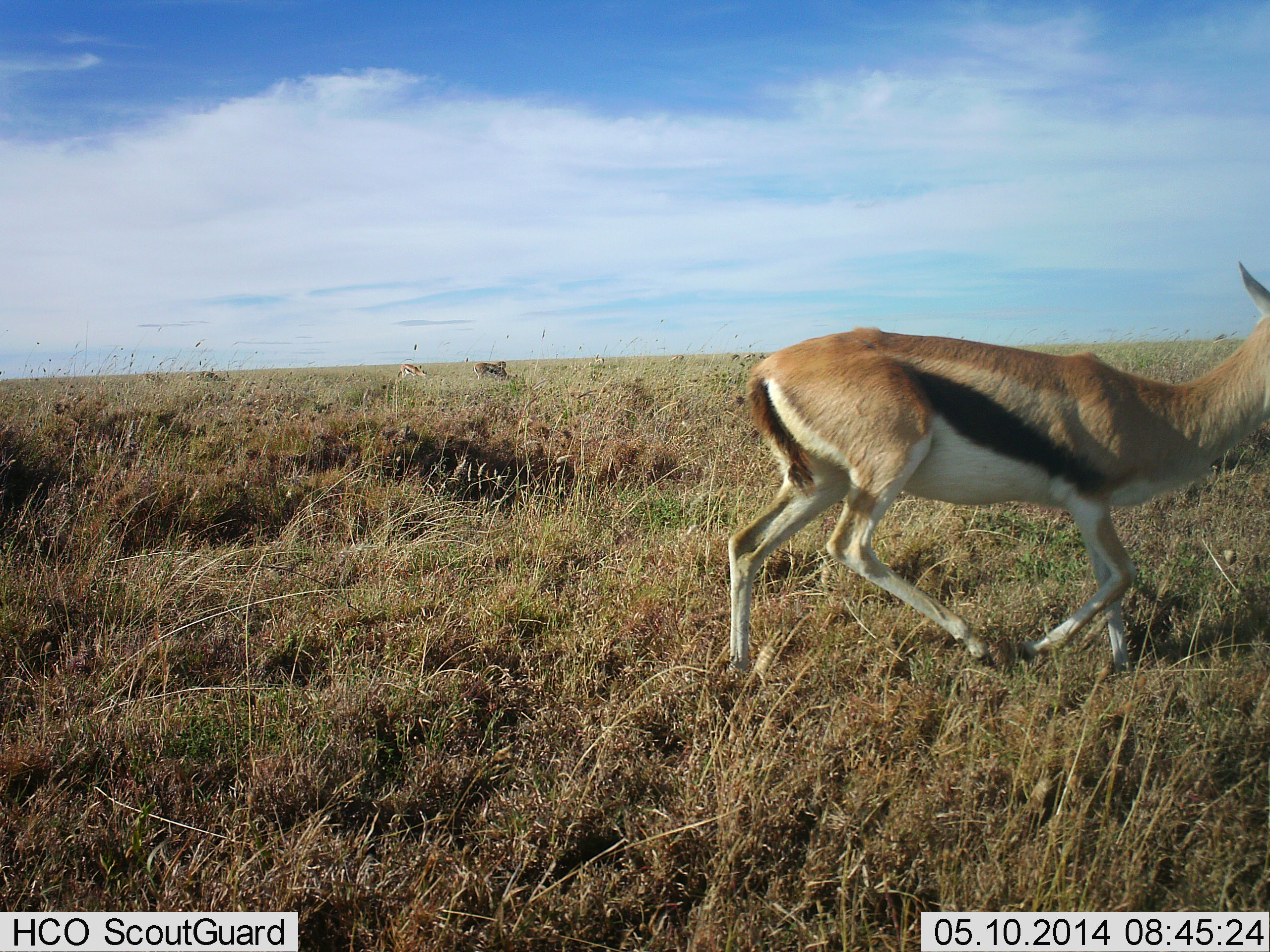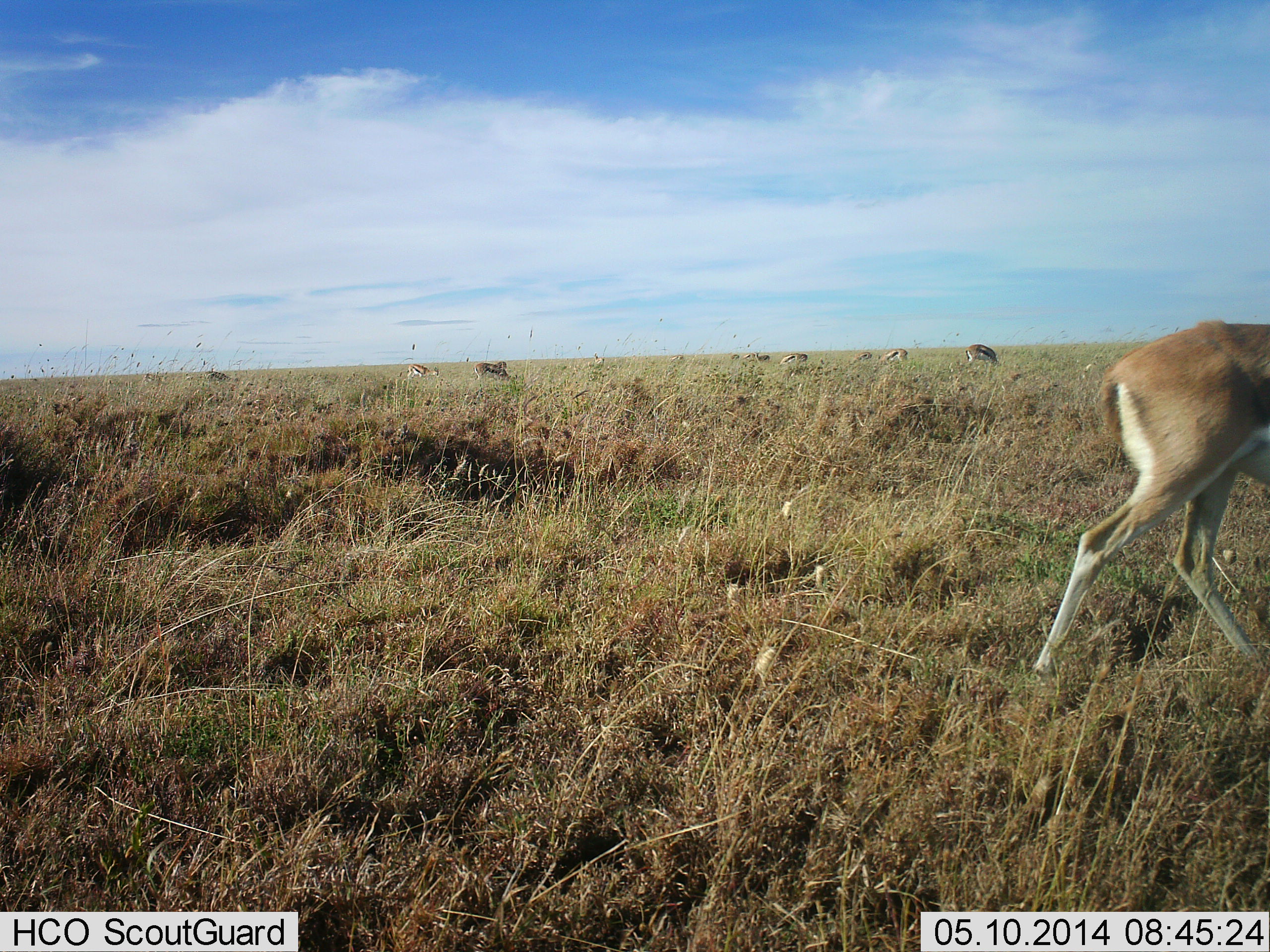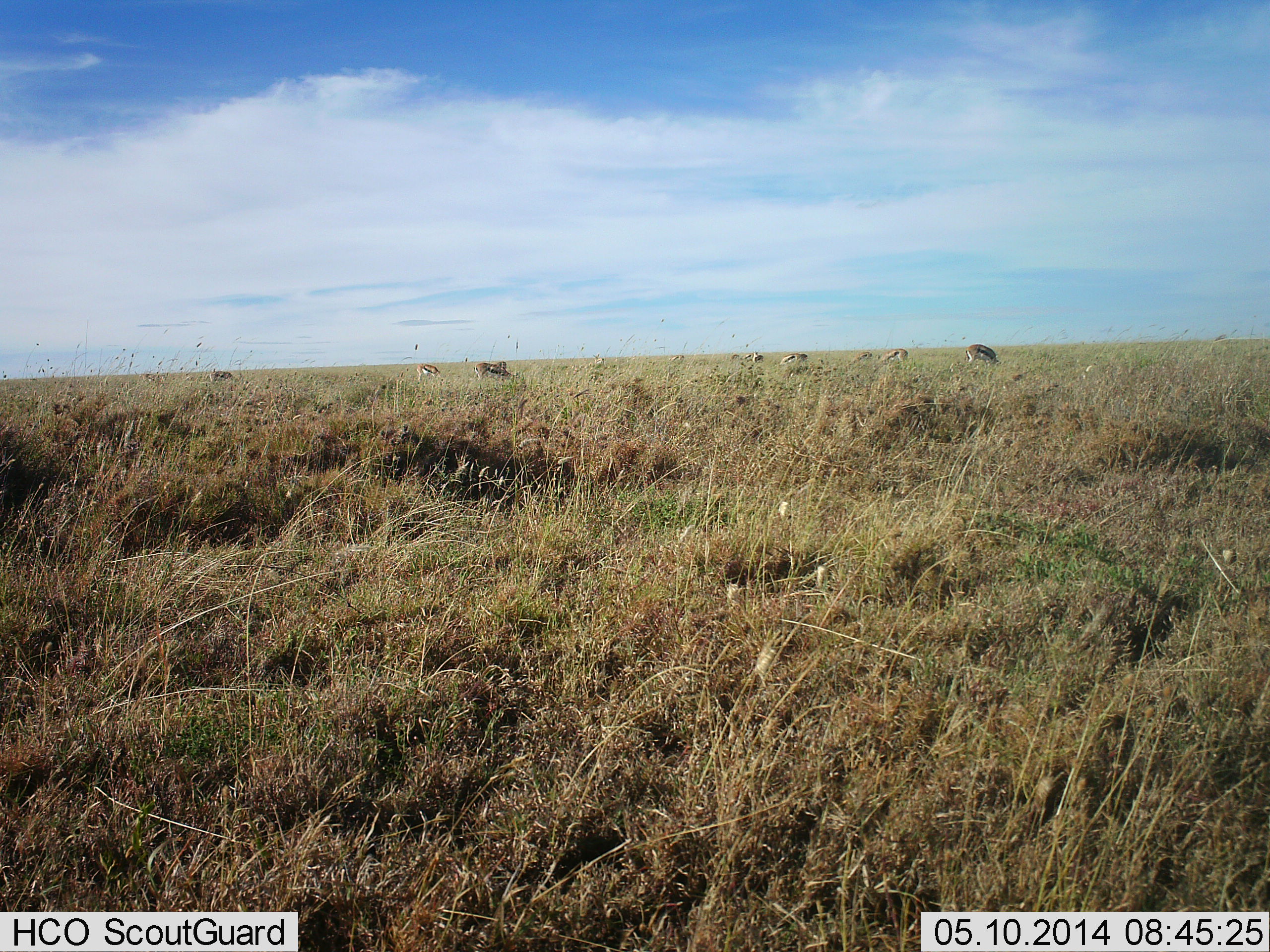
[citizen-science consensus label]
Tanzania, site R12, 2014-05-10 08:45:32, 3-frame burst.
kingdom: Animalia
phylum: Chordata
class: Mammalia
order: Artiodactyla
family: Bovidae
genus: Eudorcas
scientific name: Eudorcas thomsonii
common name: thomson's gazelle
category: gazellethomsons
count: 10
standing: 20%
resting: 0%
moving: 100%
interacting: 0%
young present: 0%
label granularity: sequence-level